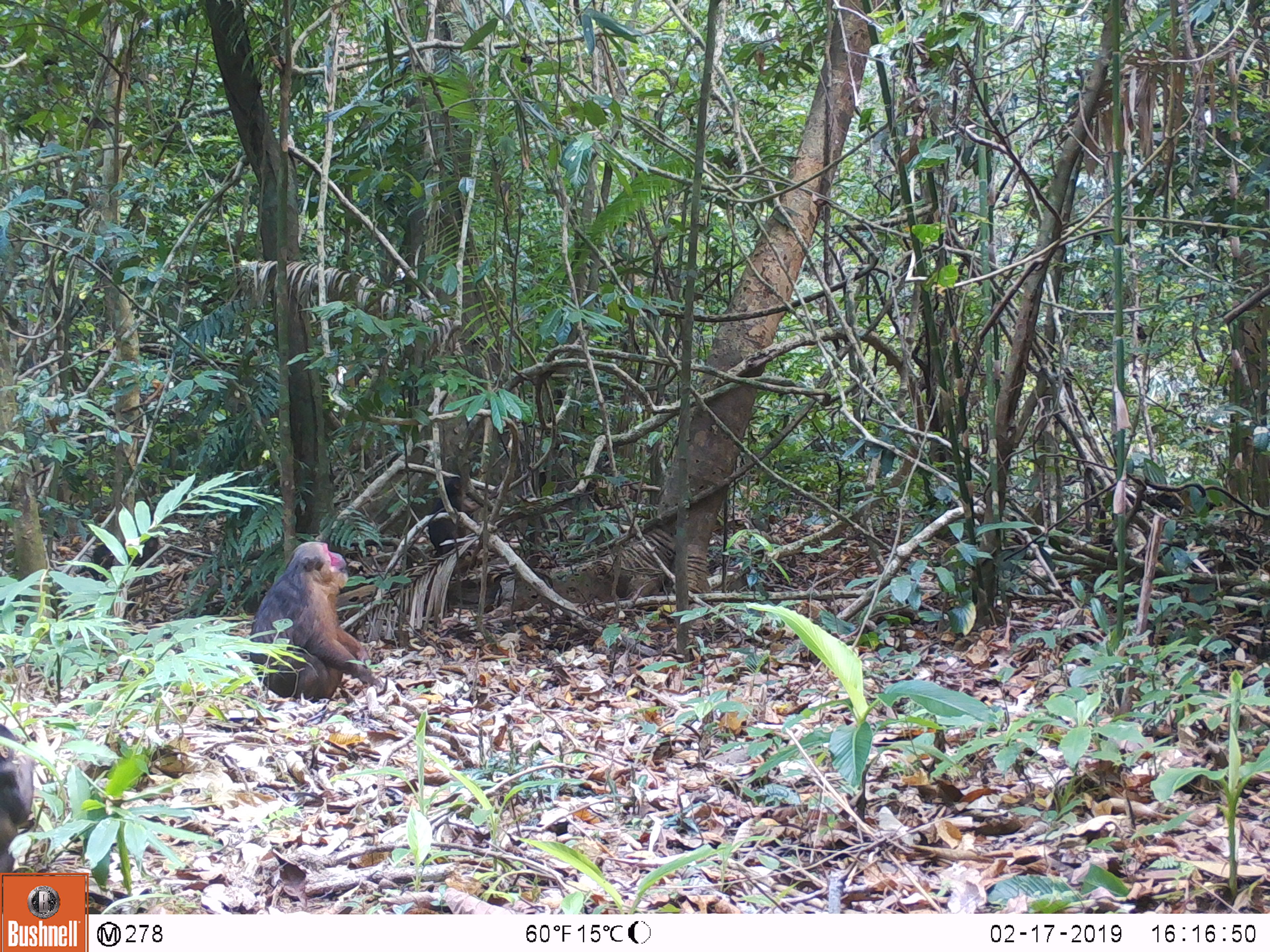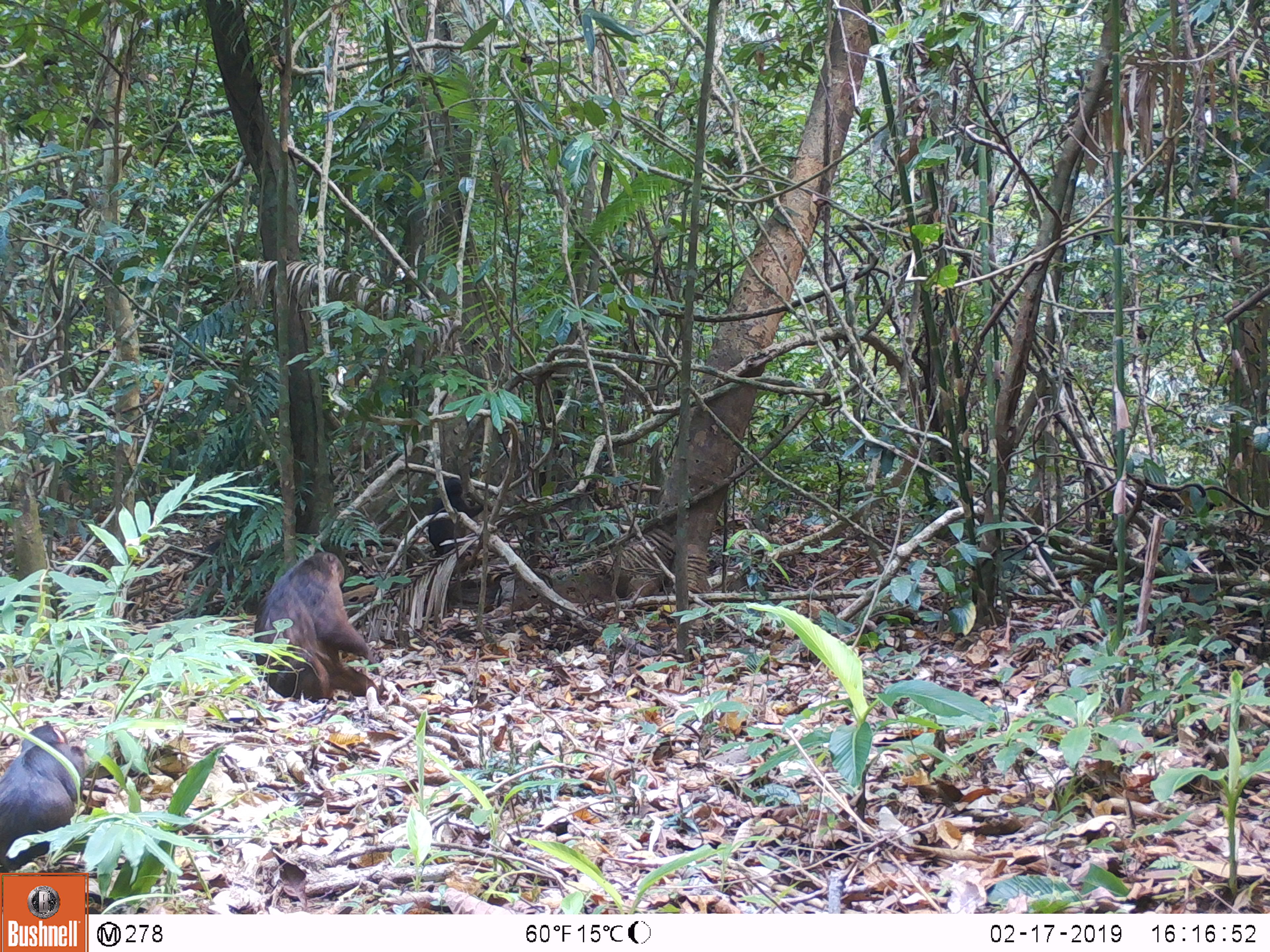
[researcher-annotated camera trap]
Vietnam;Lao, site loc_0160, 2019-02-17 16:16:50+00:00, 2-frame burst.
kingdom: Animalia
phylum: Chordata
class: Mammalia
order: Primates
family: Cercopithecidae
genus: Macaca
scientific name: Macaca arctoides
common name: stump-tailed macaque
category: stump tailed macaque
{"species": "stump tailed macaque (stump-tailed macaque) (Macaca arctoides)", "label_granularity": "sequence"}